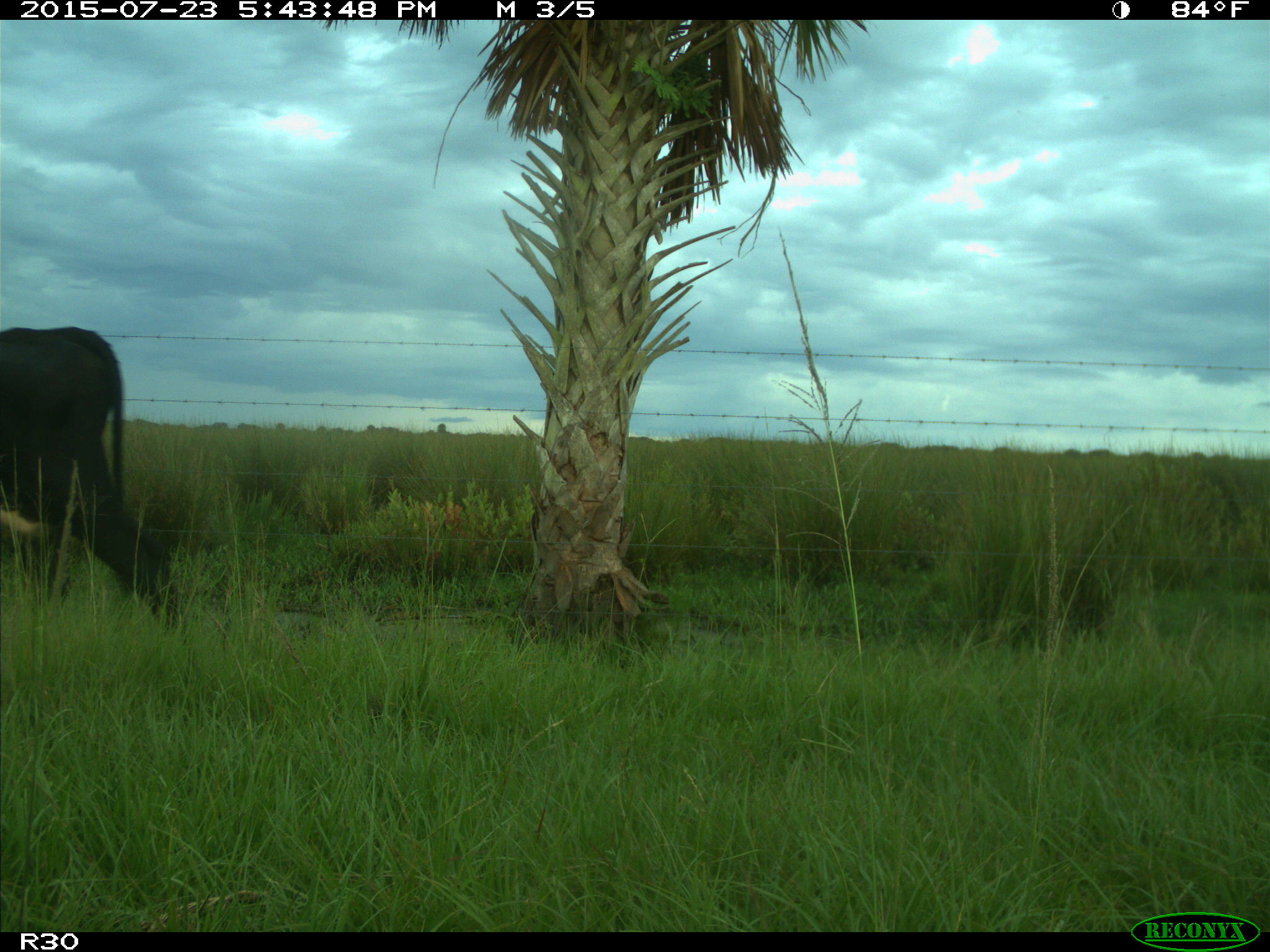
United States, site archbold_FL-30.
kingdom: Animalia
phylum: Chordata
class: Mammalia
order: Artiodactyla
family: Bovidae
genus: Bos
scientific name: Bos taurus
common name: domestic cow